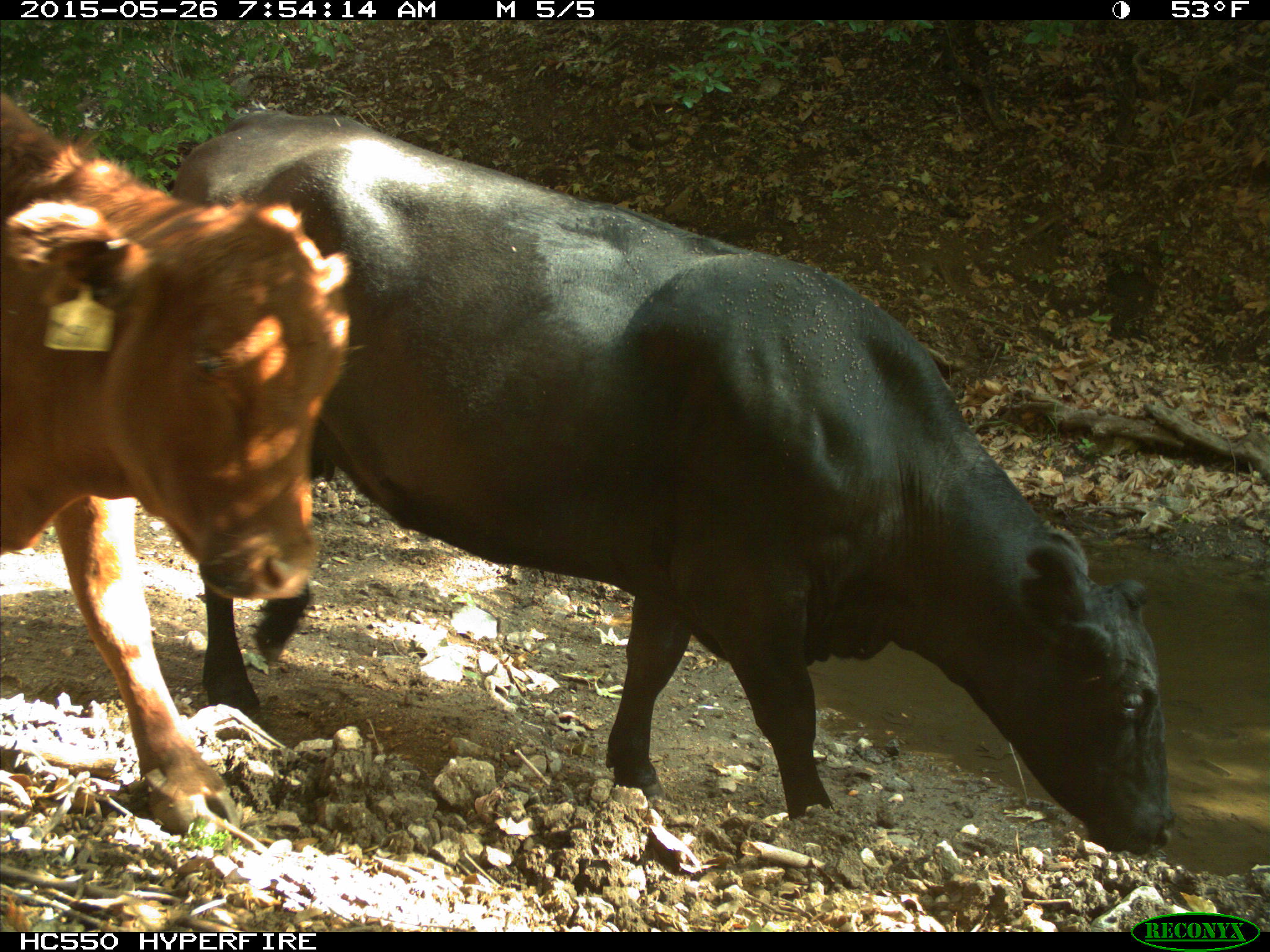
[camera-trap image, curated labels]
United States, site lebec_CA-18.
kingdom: Animalia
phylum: Chordata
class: Mammalia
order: Artiodactyla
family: Bovidae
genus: Bos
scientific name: Bos taurus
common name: domestic cow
Bos taurus (domestic cow).